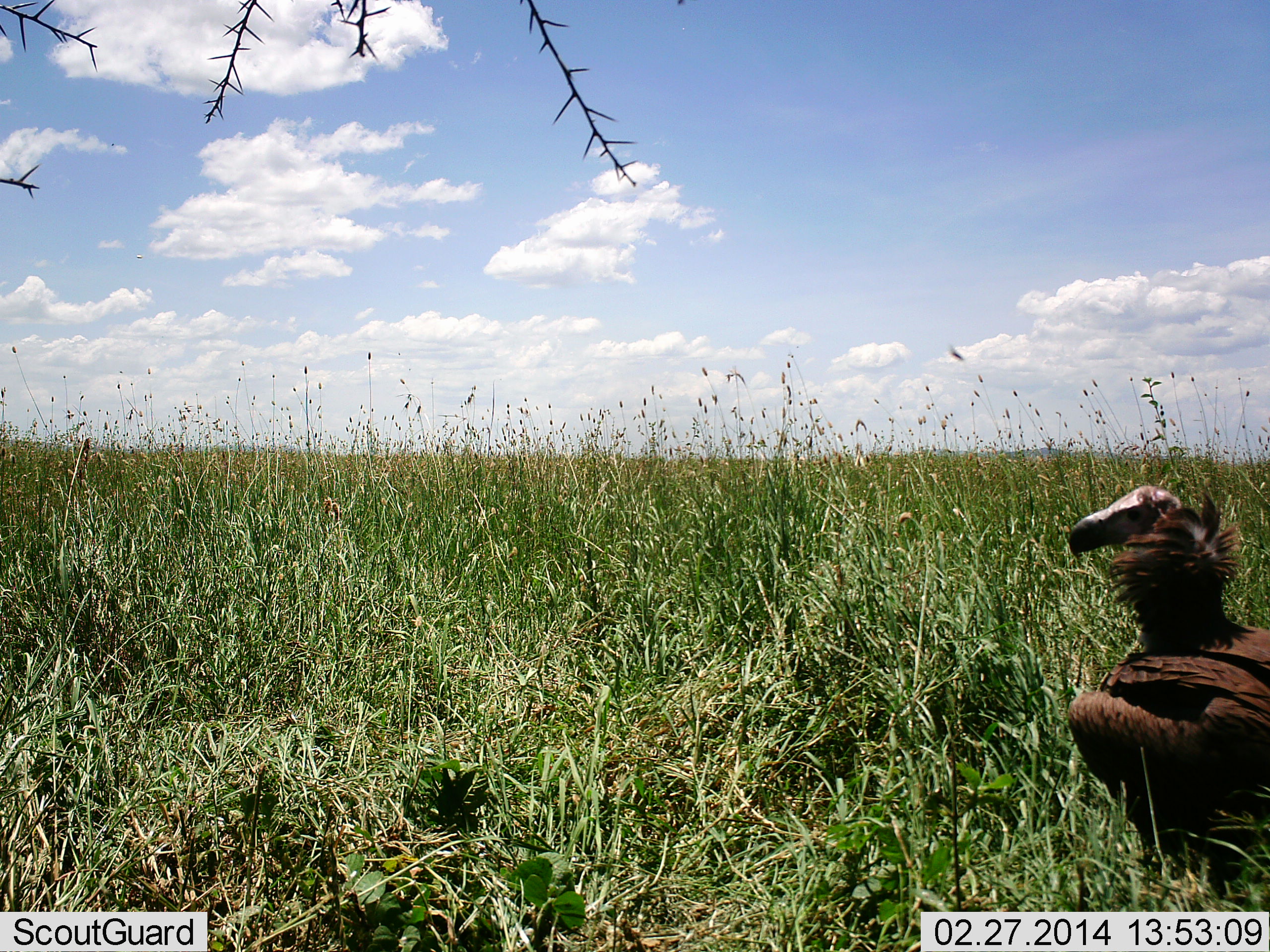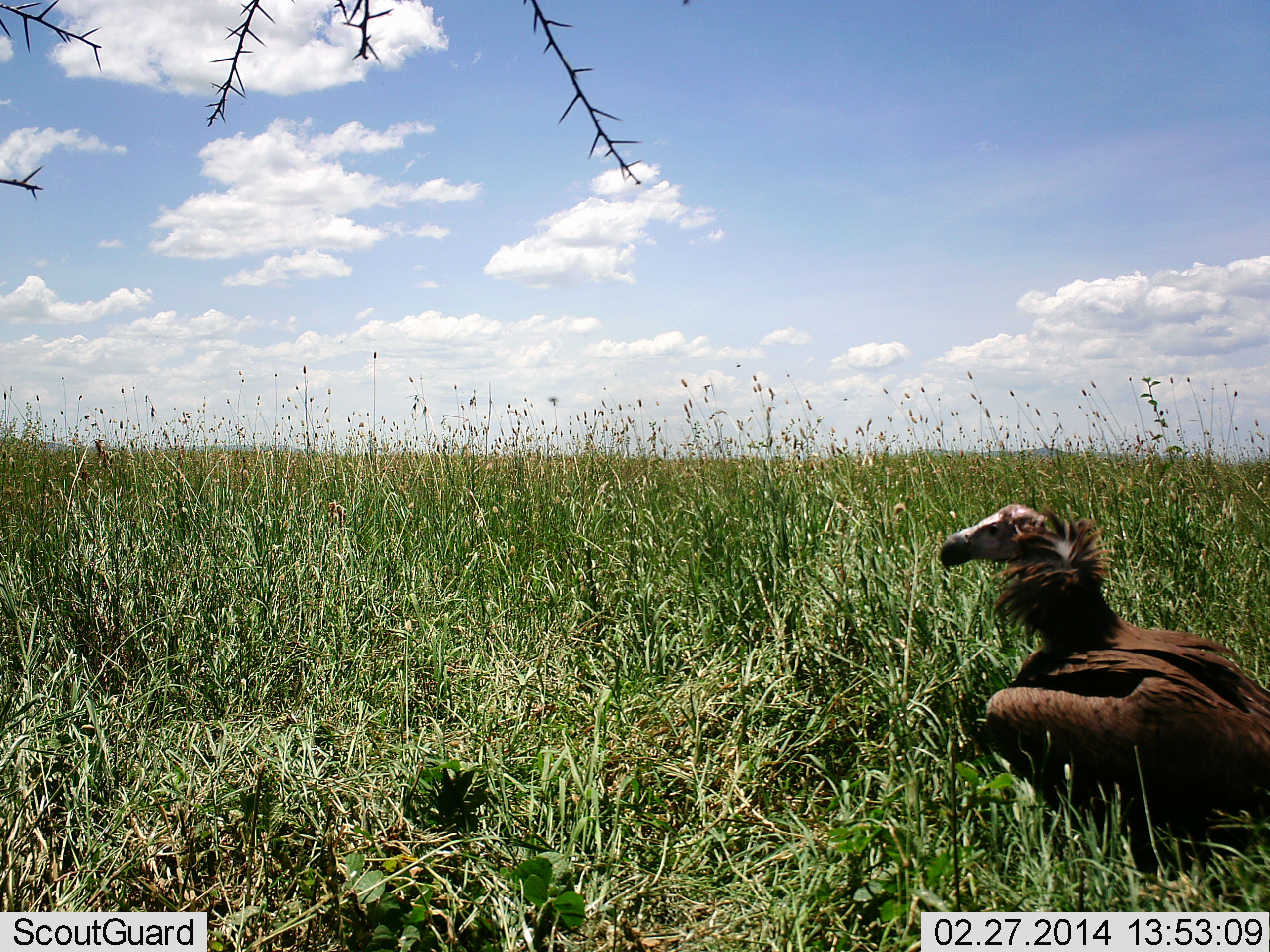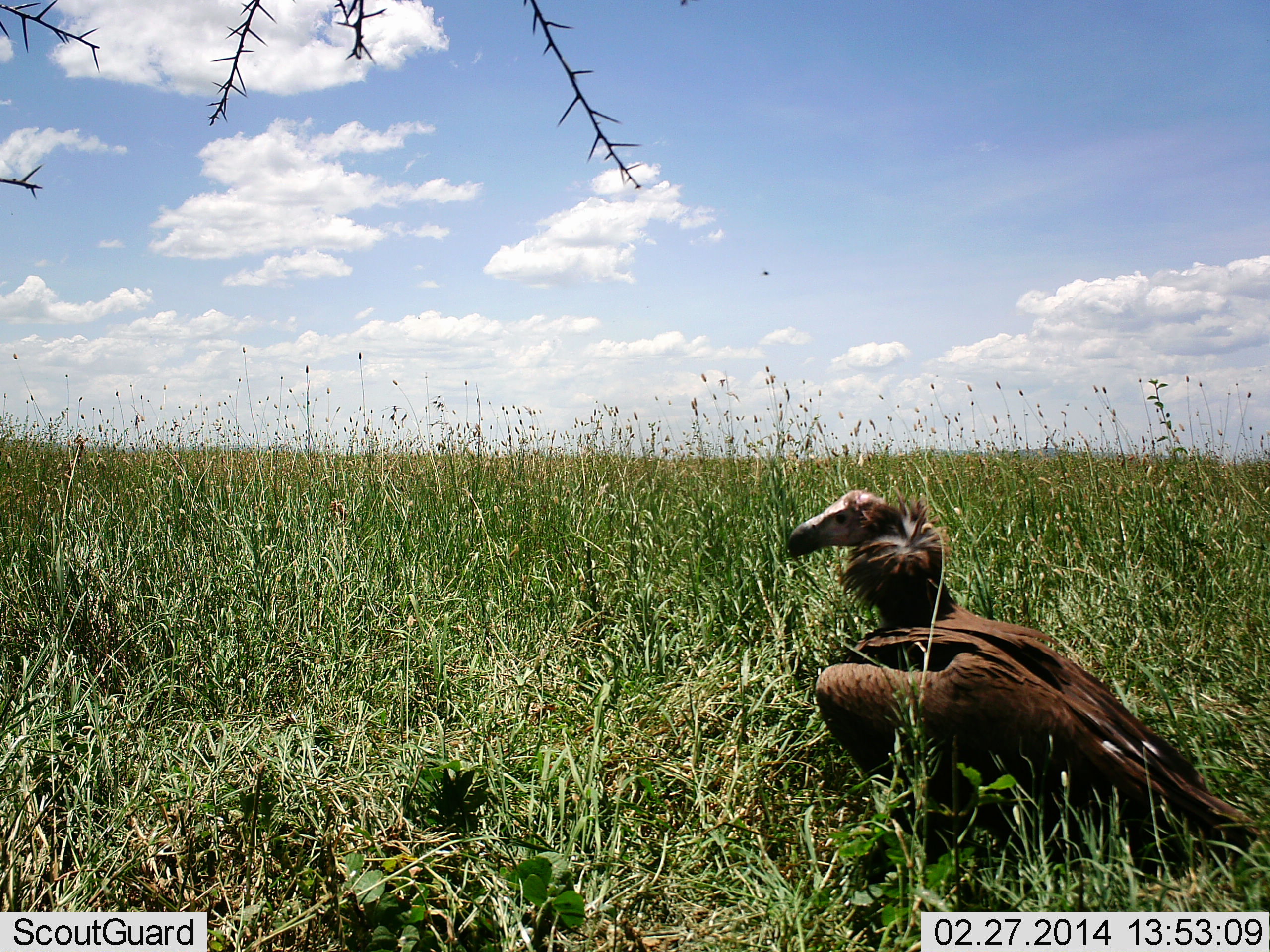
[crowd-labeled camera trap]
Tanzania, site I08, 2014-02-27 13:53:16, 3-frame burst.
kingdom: Animalia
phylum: Chordata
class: Aves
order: Accipitriformes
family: Accipitridae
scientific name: Accipitridae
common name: vulture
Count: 1.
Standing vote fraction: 20%.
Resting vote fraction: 10%.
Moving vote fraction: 70%.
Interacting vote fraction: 0%.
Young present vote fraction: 0%.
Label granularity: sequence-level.